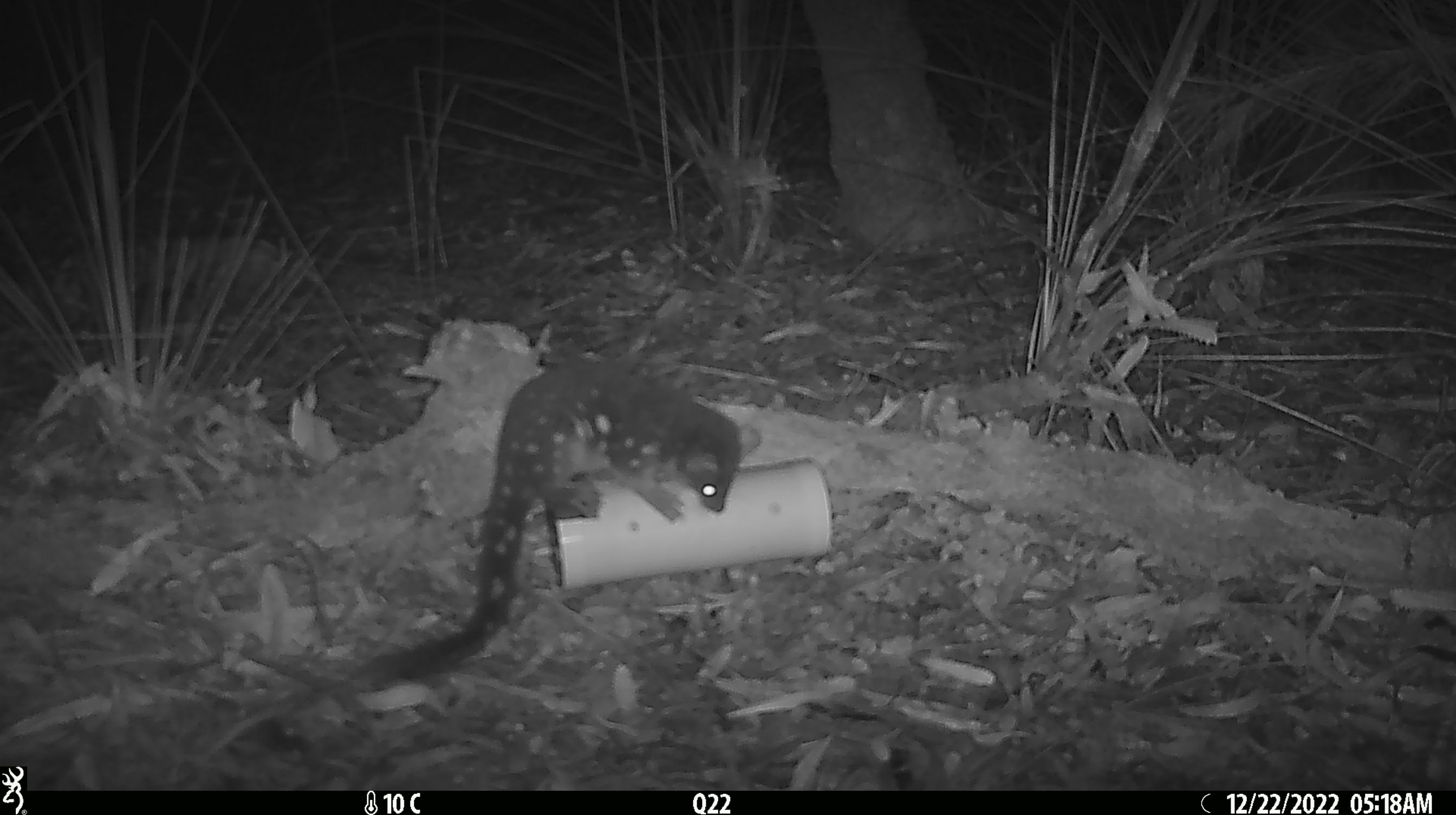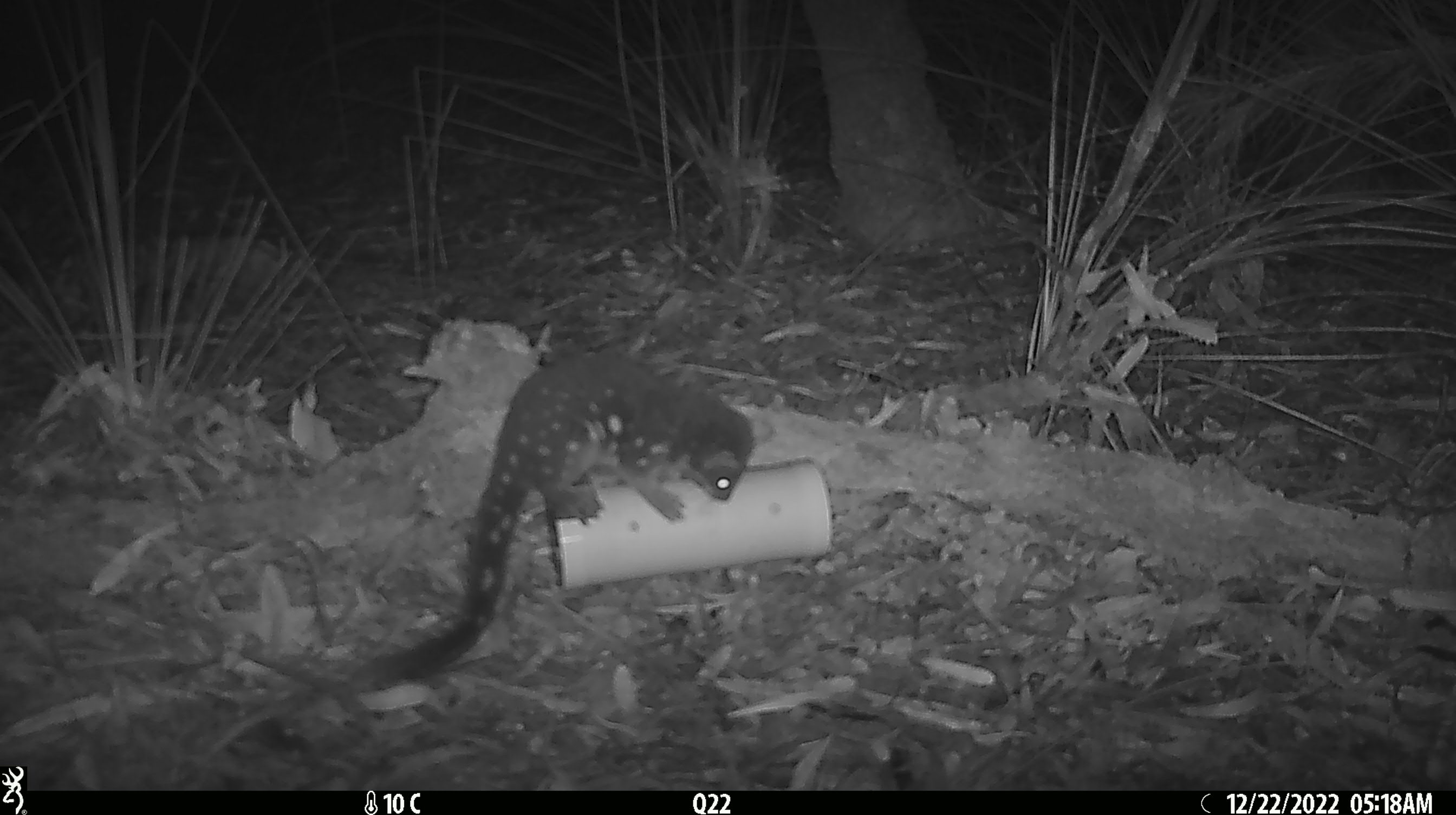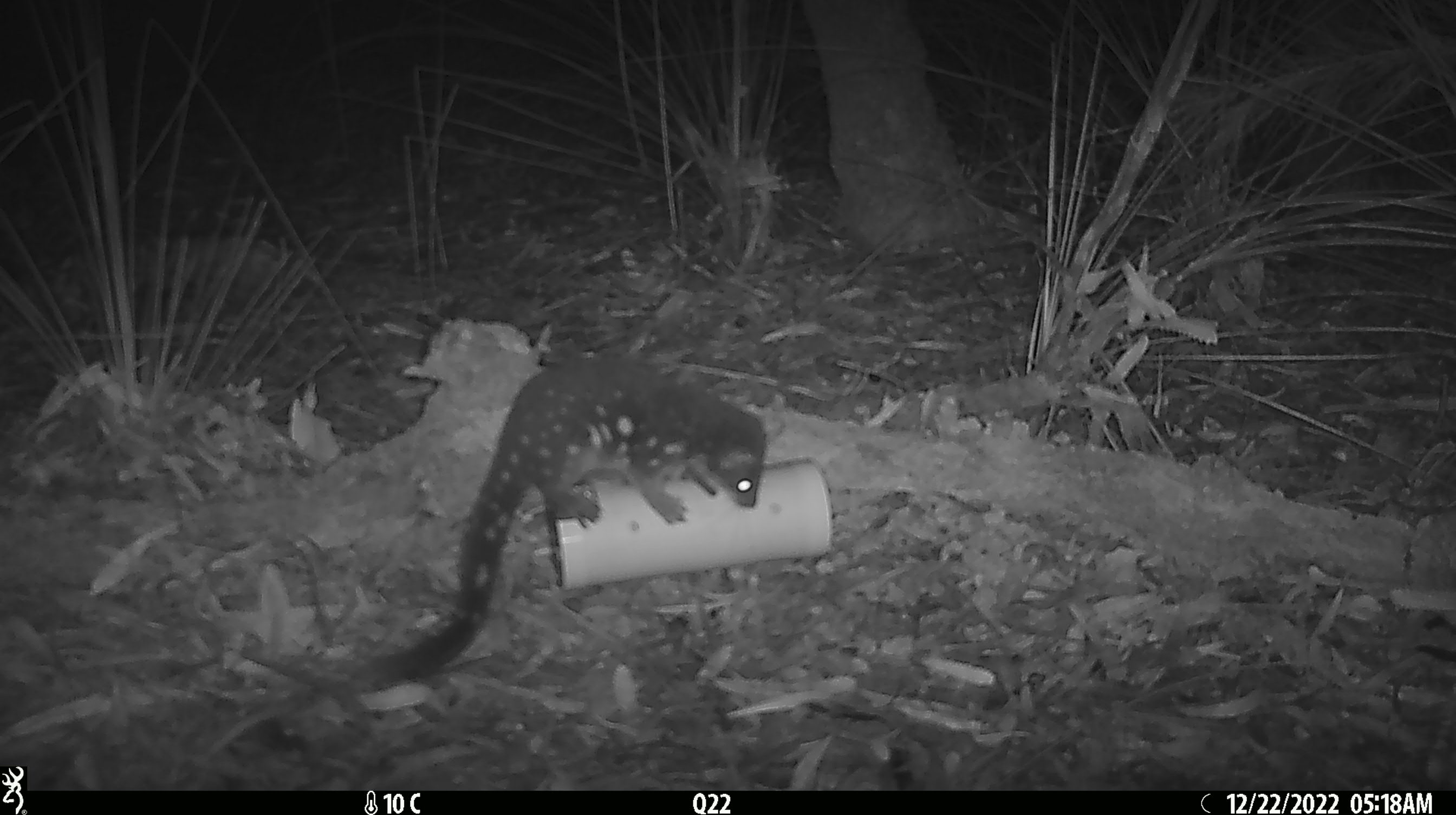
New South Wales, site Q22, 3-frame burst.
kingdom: Animalia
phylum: Chordata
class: Mammalia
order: Dasyuromorphia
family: Dasyuridae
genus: Dasyurus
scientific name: Dasyurus maculatus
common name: spotted-tailed quoll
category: quoll